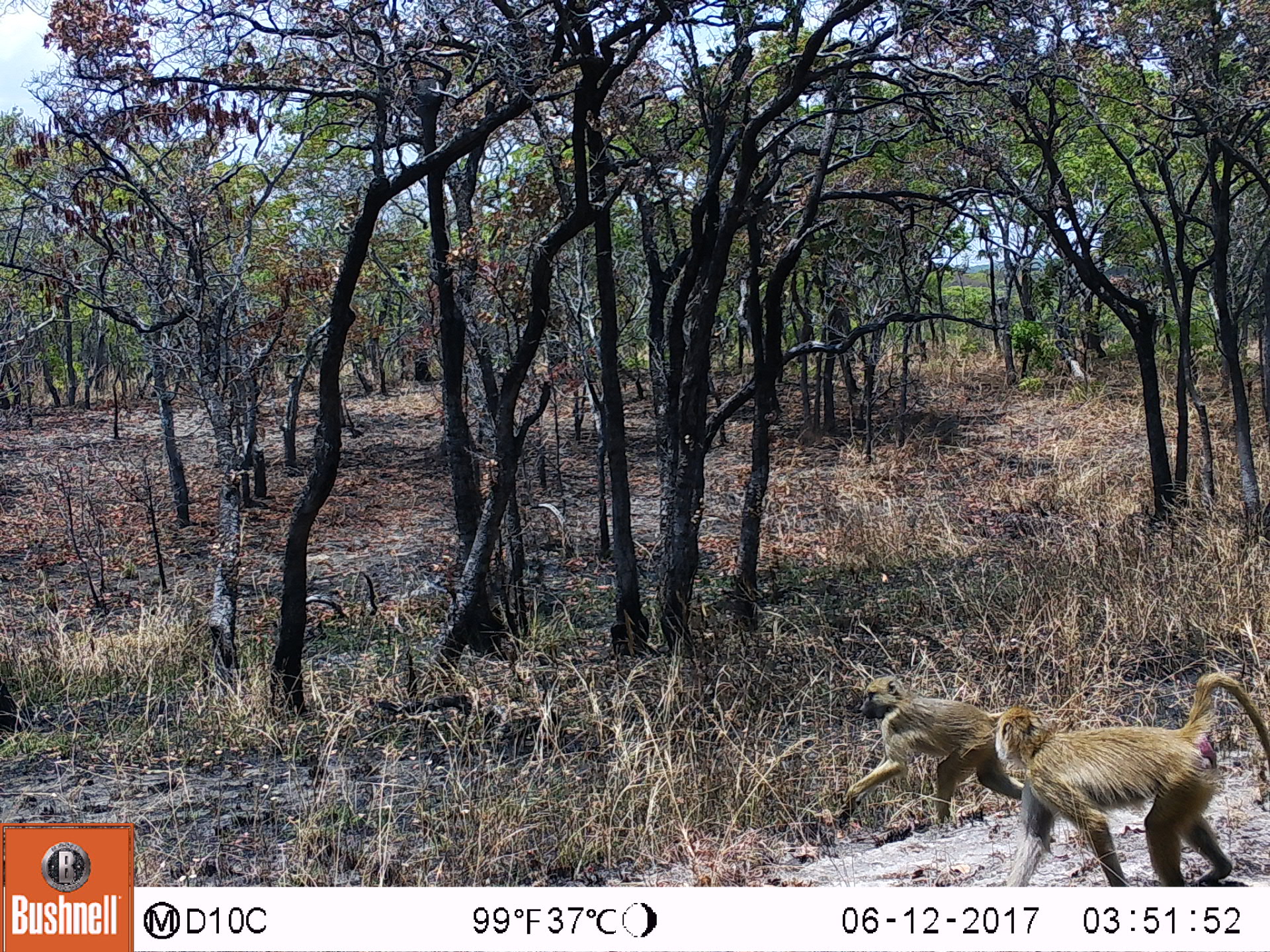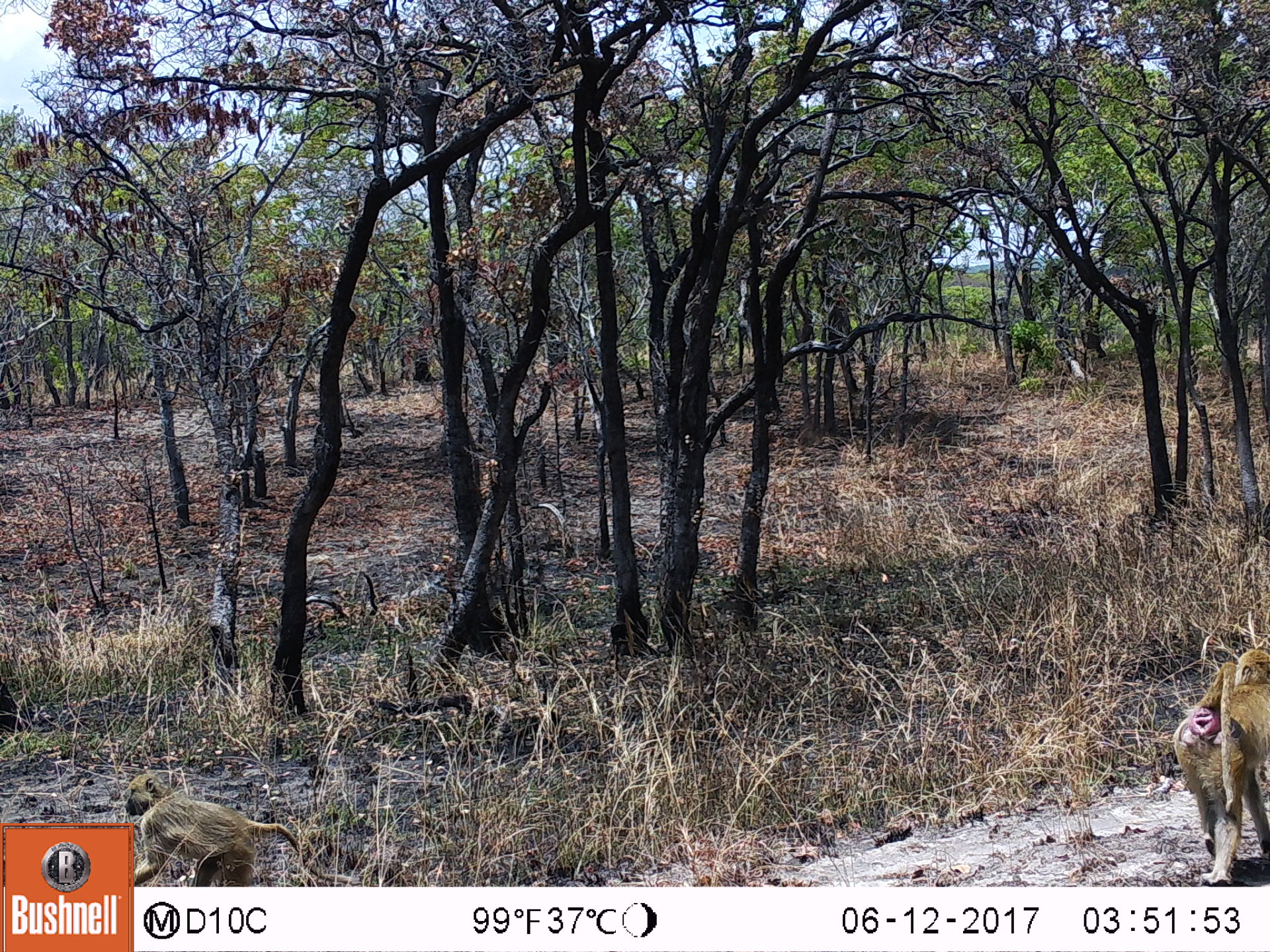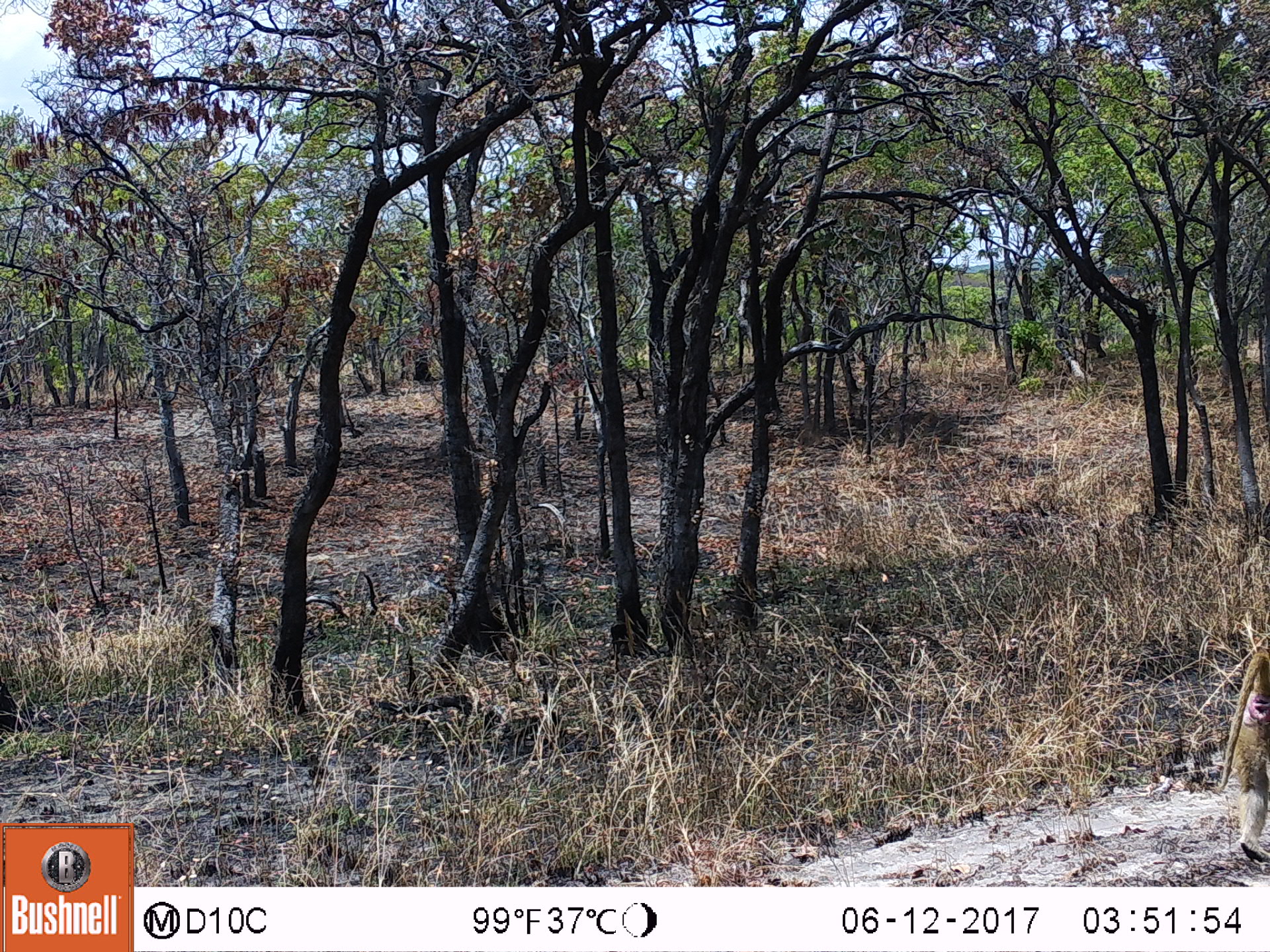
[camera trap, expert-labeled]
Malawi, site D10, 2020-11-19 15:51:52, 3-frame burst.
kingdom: Animalia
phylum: Chordata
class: Mammalia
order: Primates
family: Cercopithecidae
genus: Papio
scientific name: Papio cynocephalus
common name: yellow baboon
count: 2